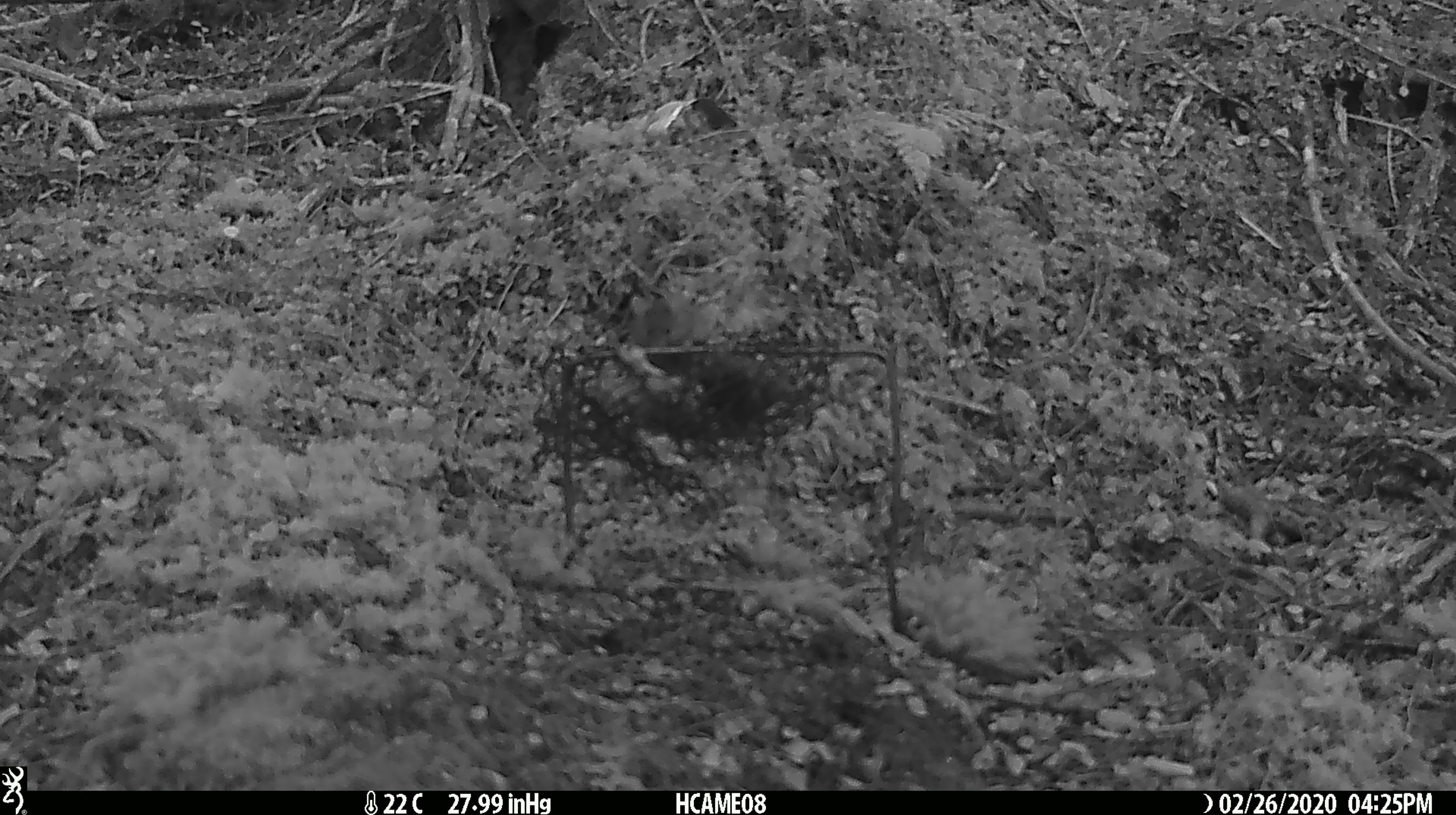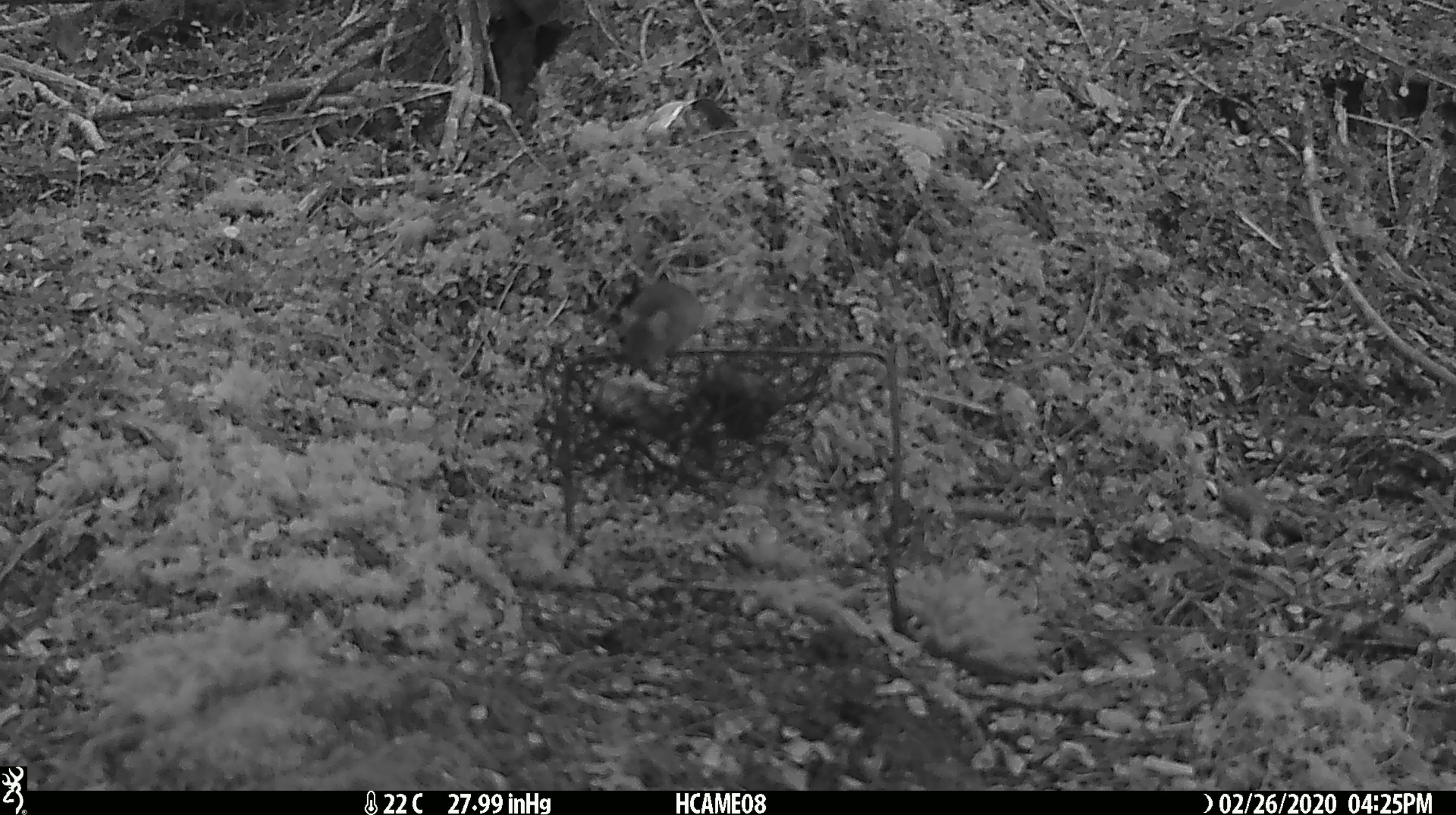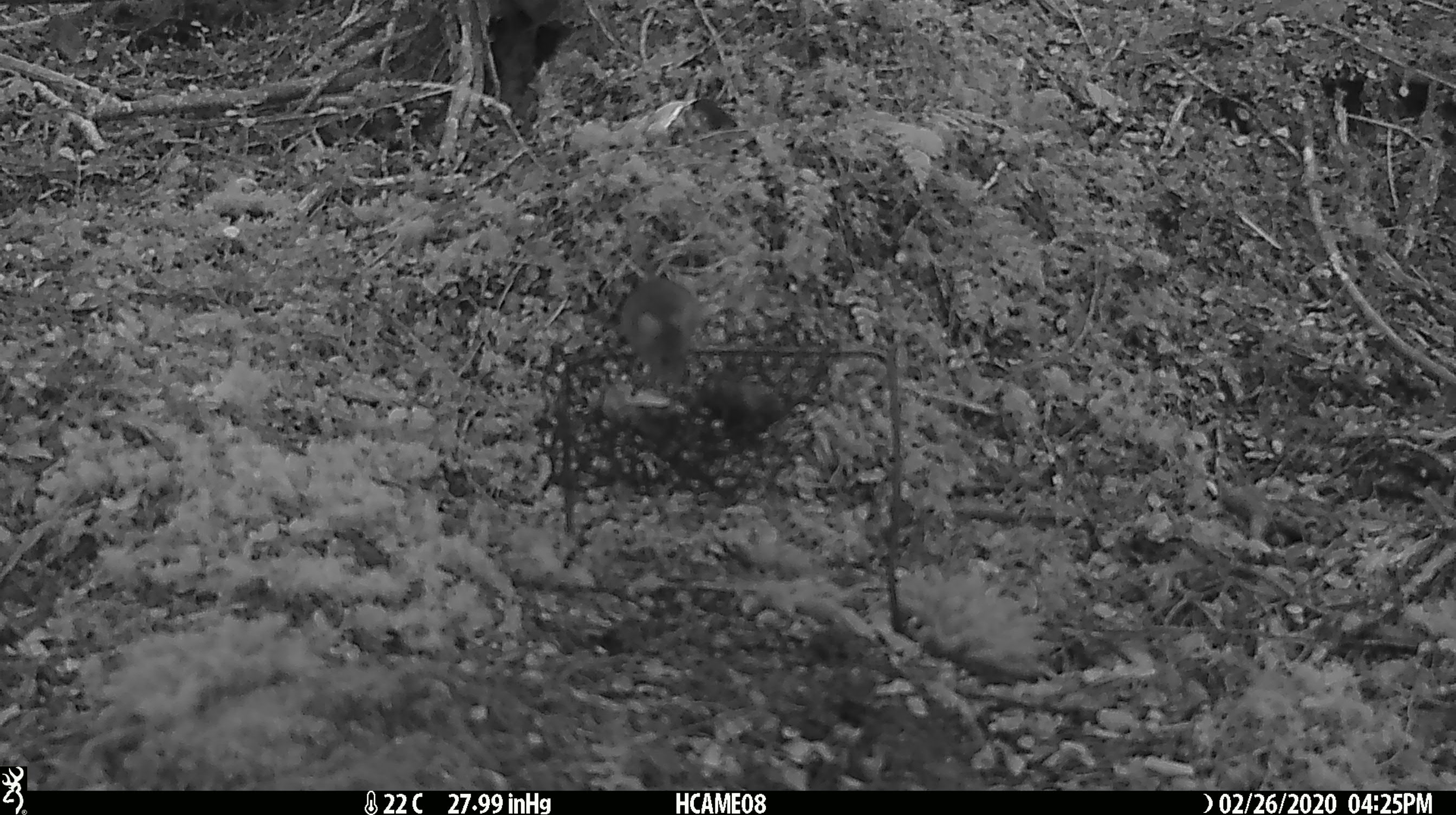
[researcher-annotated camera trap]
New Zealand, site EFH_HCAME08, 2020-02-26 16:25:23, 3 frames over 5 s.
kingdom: Animalia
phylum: Chordata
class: Mammalia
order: Rodentia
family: Muridae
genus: Mus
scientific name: Mus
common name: mouse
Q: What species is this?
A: Mouse (Mus).